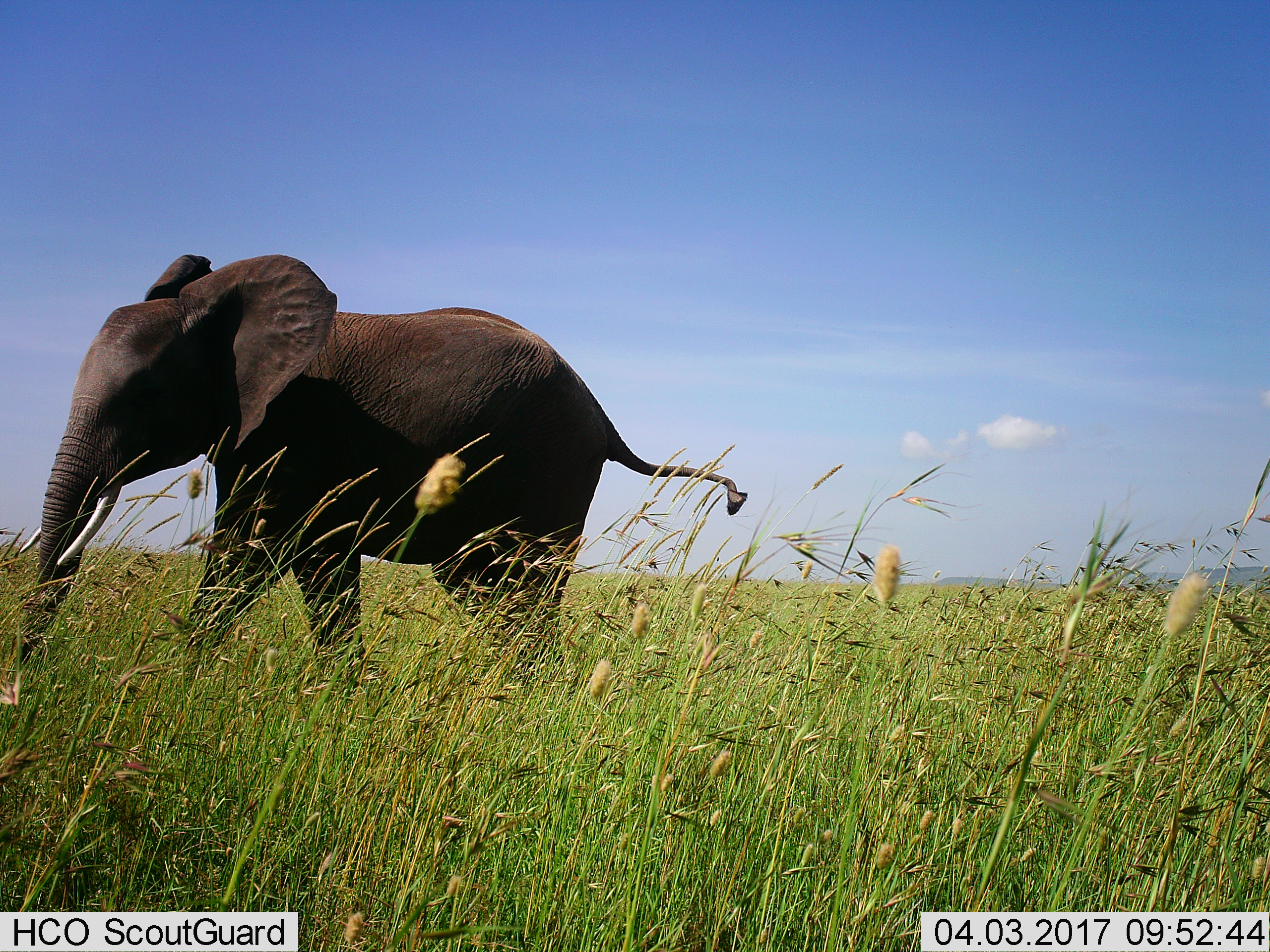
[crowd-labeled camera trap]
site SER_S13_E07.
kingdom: Animalia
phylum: Chordata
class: Mammalia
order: Proboscidea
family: Elephantidae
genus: Loxodonta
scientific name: Loxodonta africana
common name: african bush elephant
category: elephant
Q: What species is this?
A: Elephant (african bush elephant) (Loxodonta africana).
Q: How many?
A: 1.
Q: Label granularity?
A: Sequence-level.